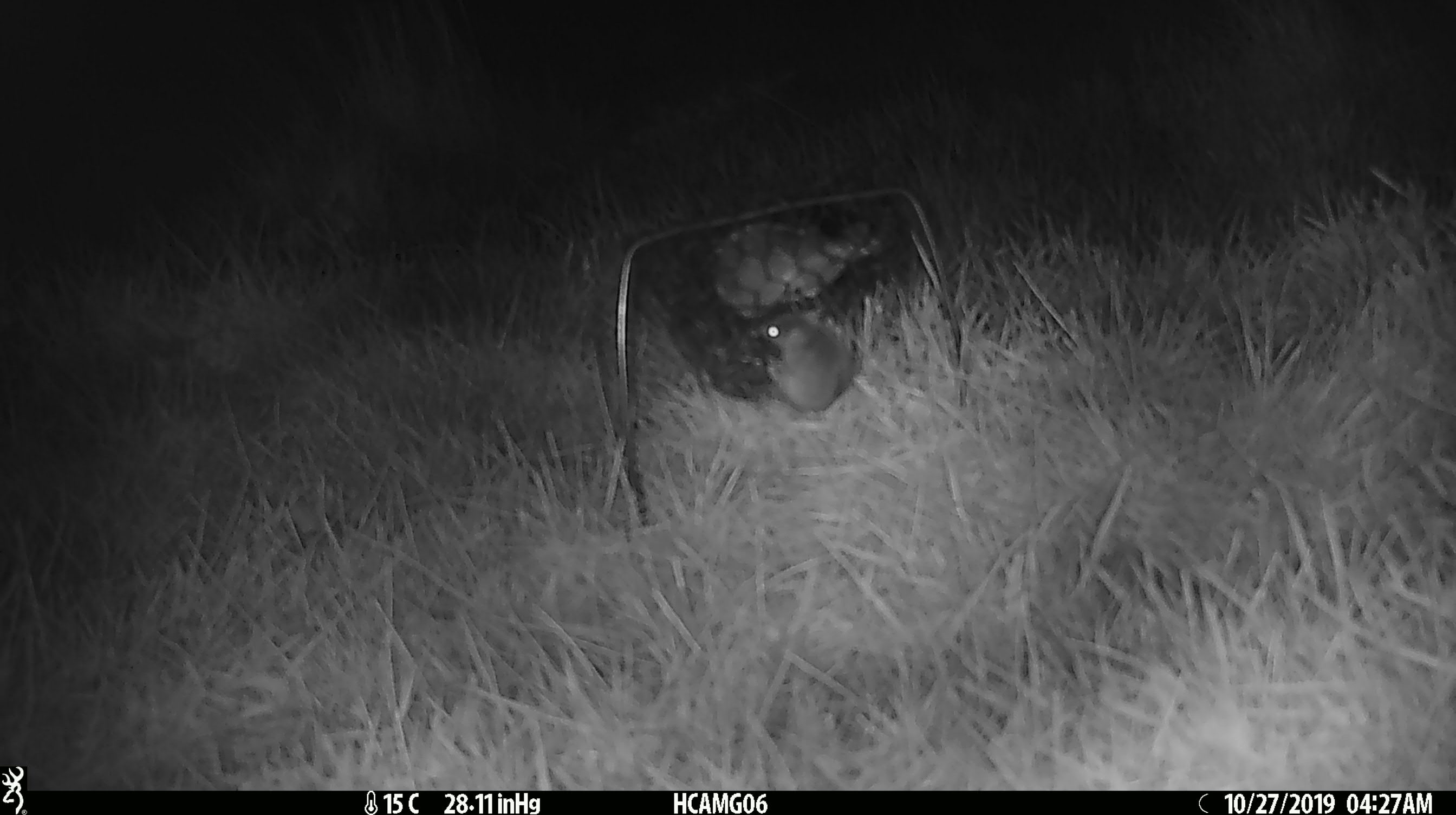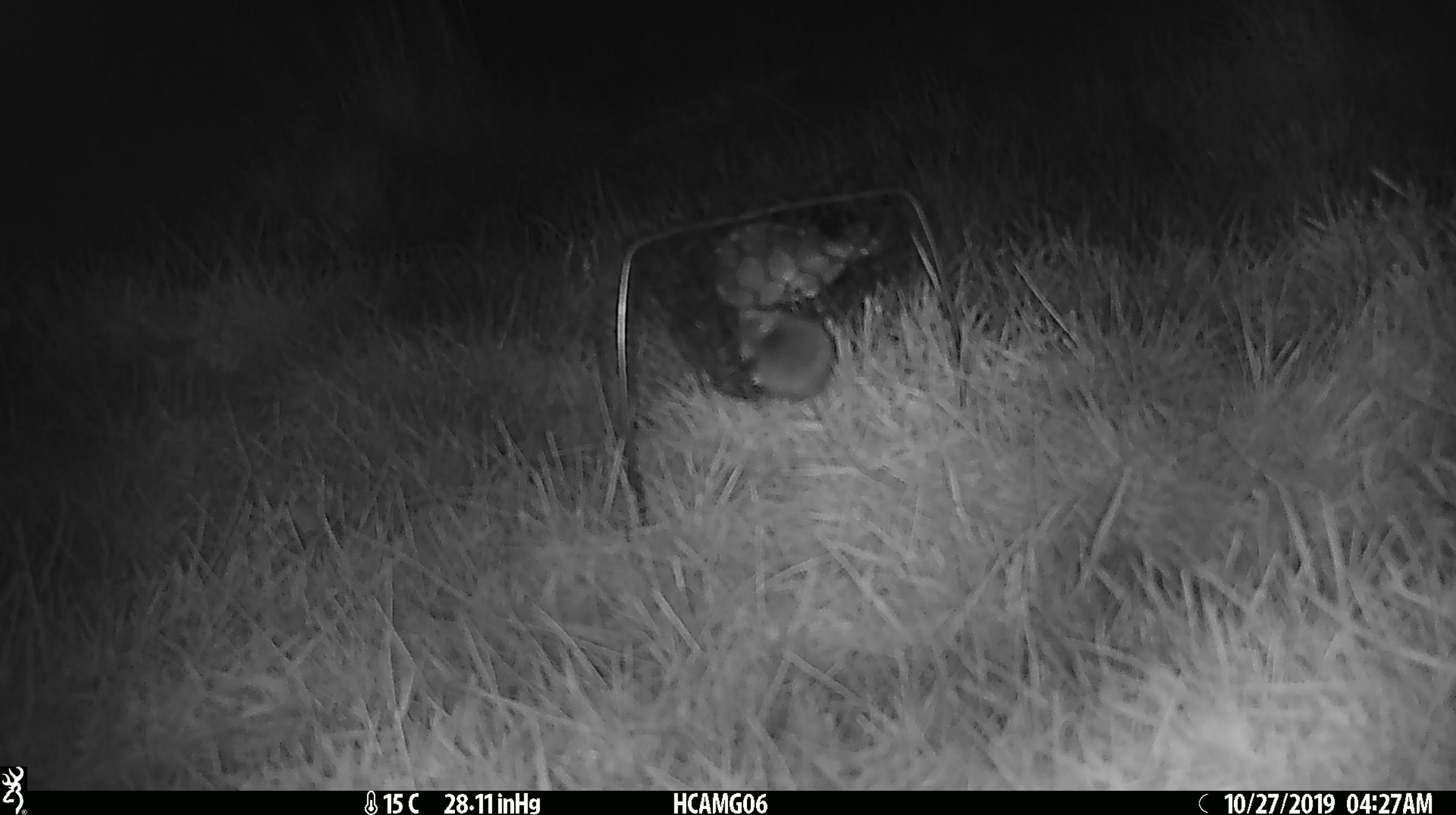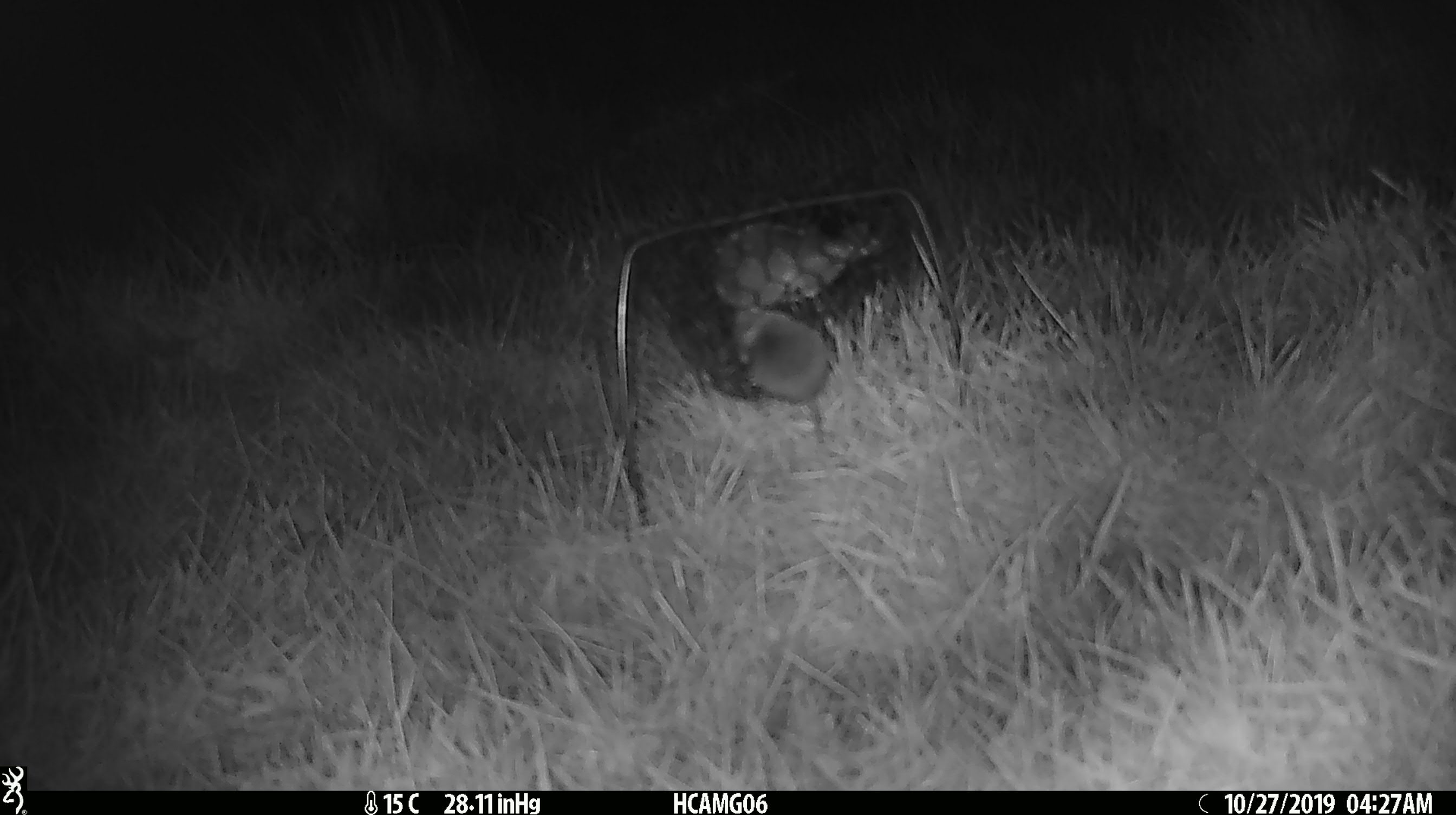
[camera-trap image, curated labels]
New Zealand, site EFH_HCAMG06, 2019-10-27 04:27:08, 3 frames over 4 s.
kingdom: Animalia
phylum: Chordata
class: Mammalia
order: Rodentia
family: Muridae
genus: Mus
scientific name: Mus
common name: mouse